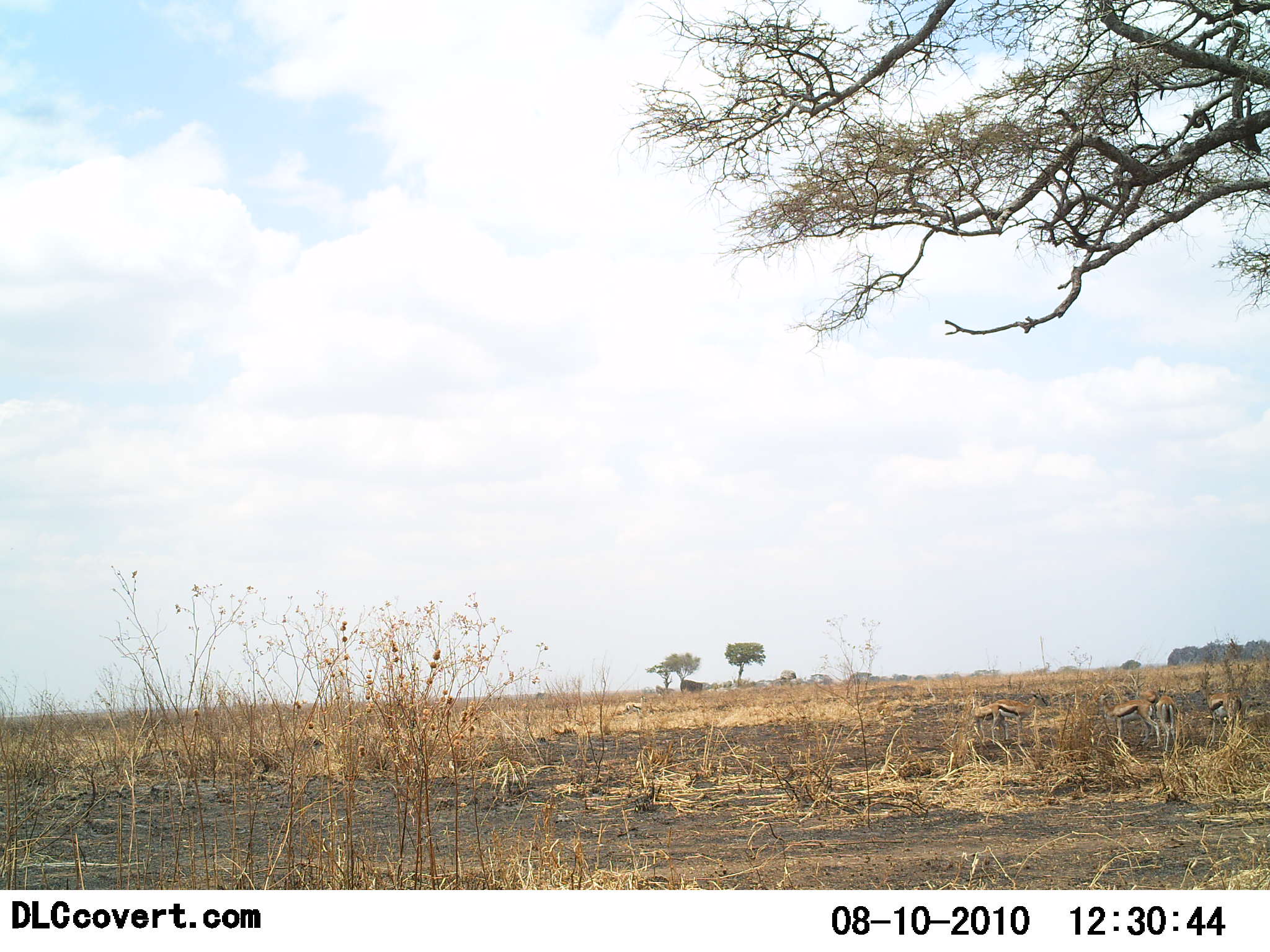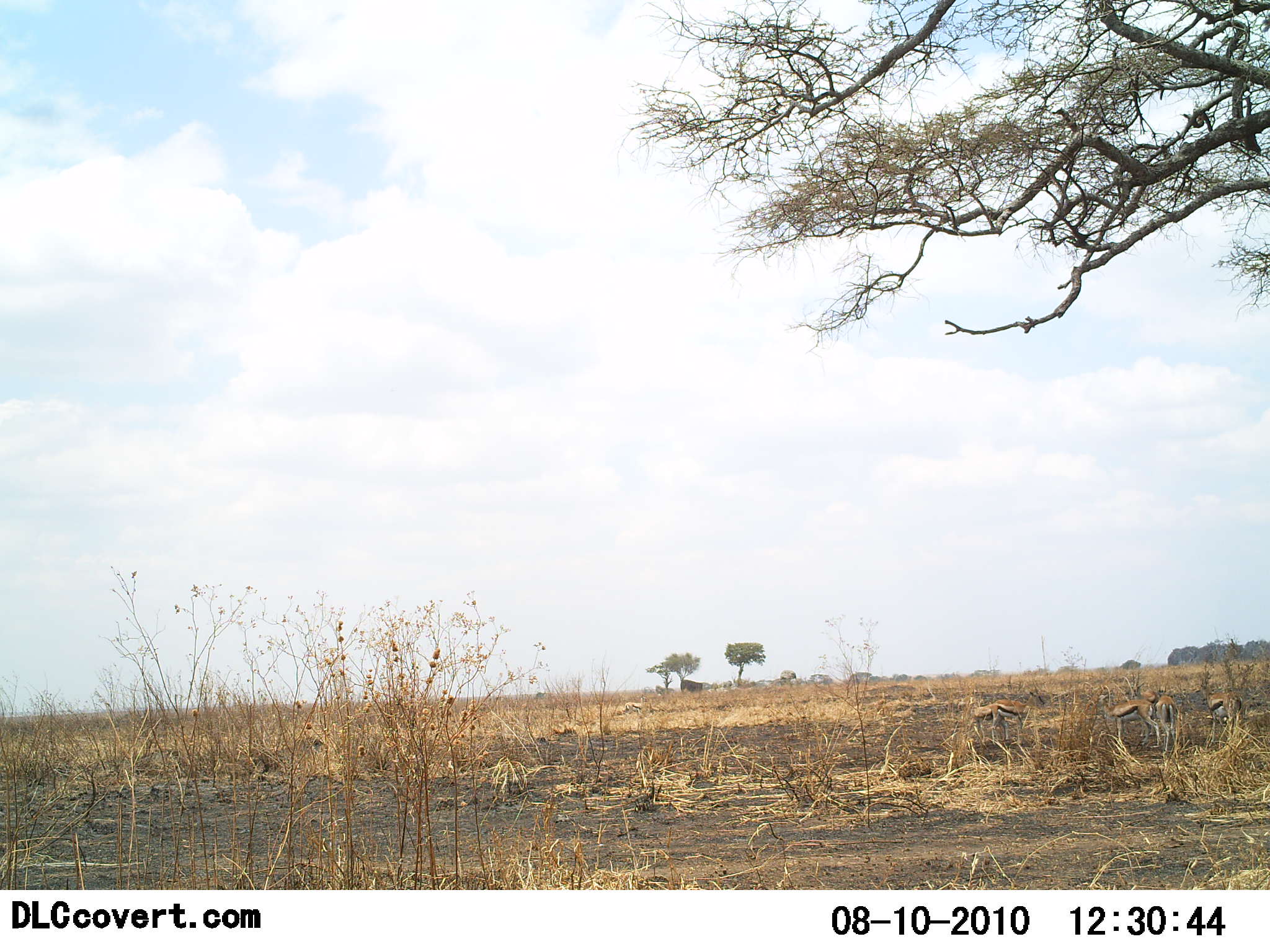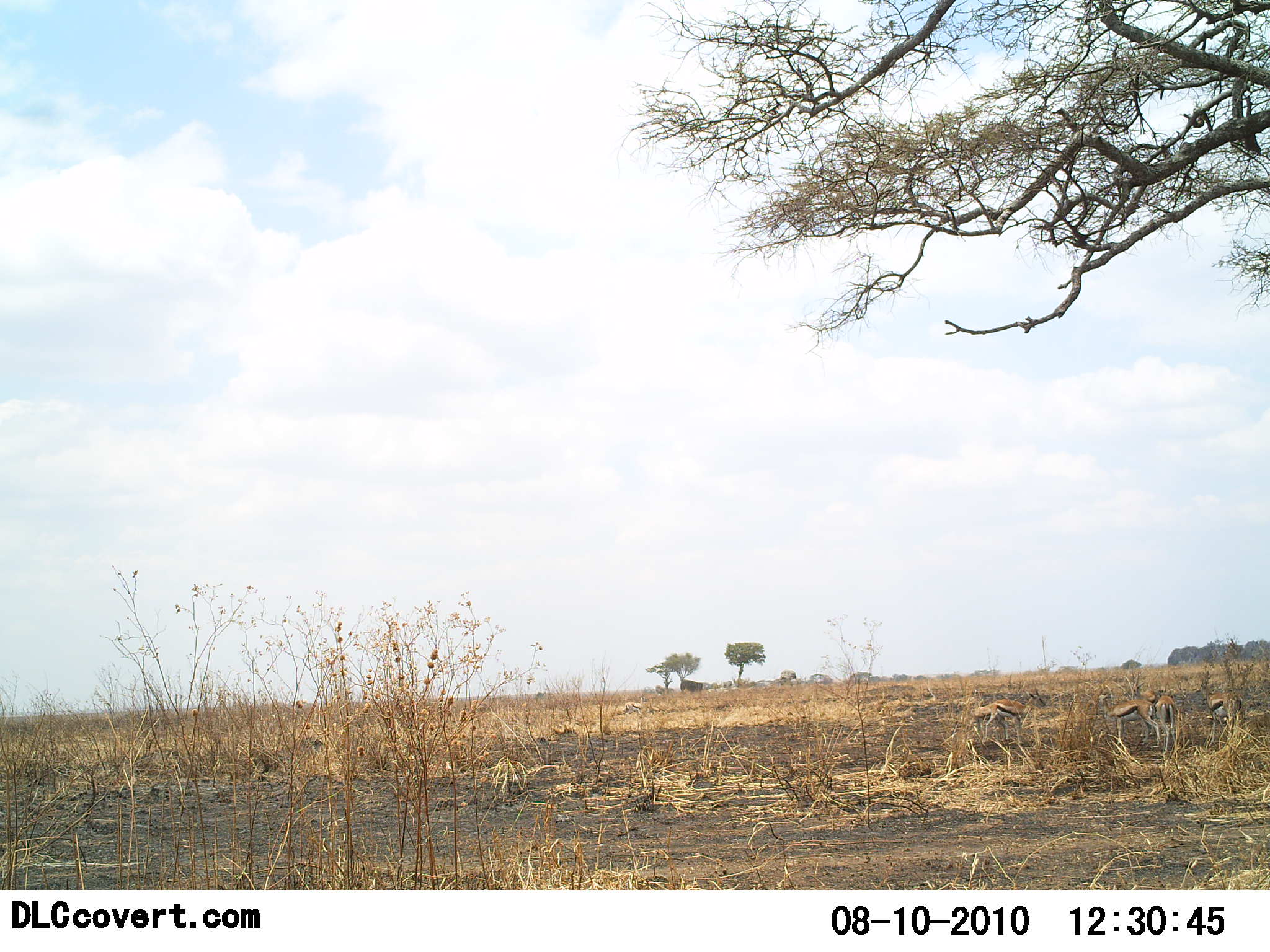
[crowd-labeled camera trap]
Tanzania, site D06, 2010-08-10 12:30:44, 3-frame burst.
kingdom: Animalia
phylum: Chordata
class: Mammalia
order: Artiodactyla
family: Bovidae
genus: Eudorcas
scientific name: Eudorcas thomsonii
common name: thomson's gazelle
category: gazellethomsons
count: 5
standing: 75%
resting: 0%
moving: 8%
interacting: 0%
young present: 0%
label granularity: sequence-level